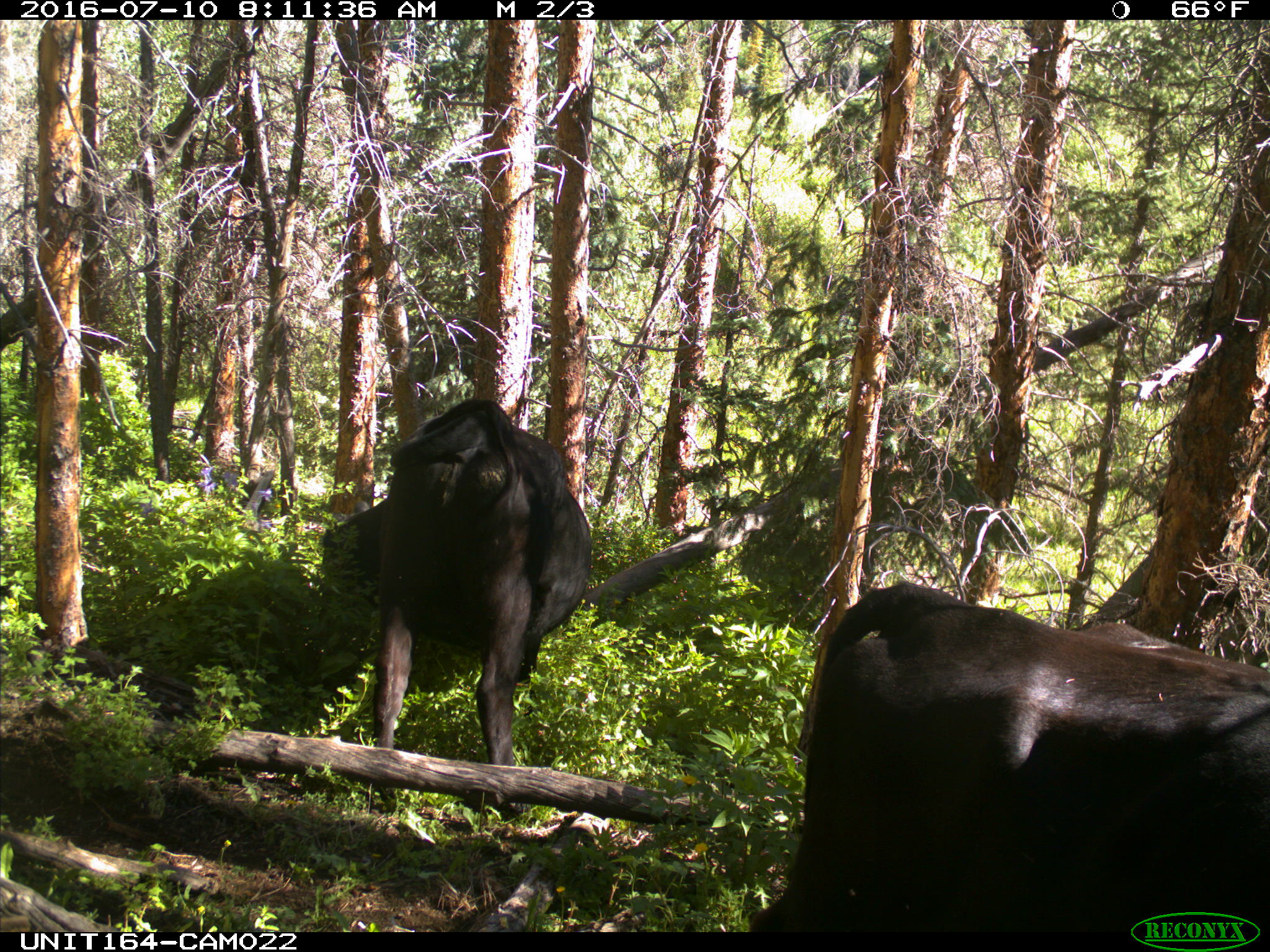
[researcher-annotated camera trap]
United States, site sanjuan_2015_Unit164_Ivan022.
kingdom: Animalia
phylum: Chordata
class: Mammalia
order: Artiodactyla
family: Bovidae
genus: Bos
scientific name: Bos taurus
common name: domestic cow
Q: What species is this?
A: Bos taurus (domestic cow).